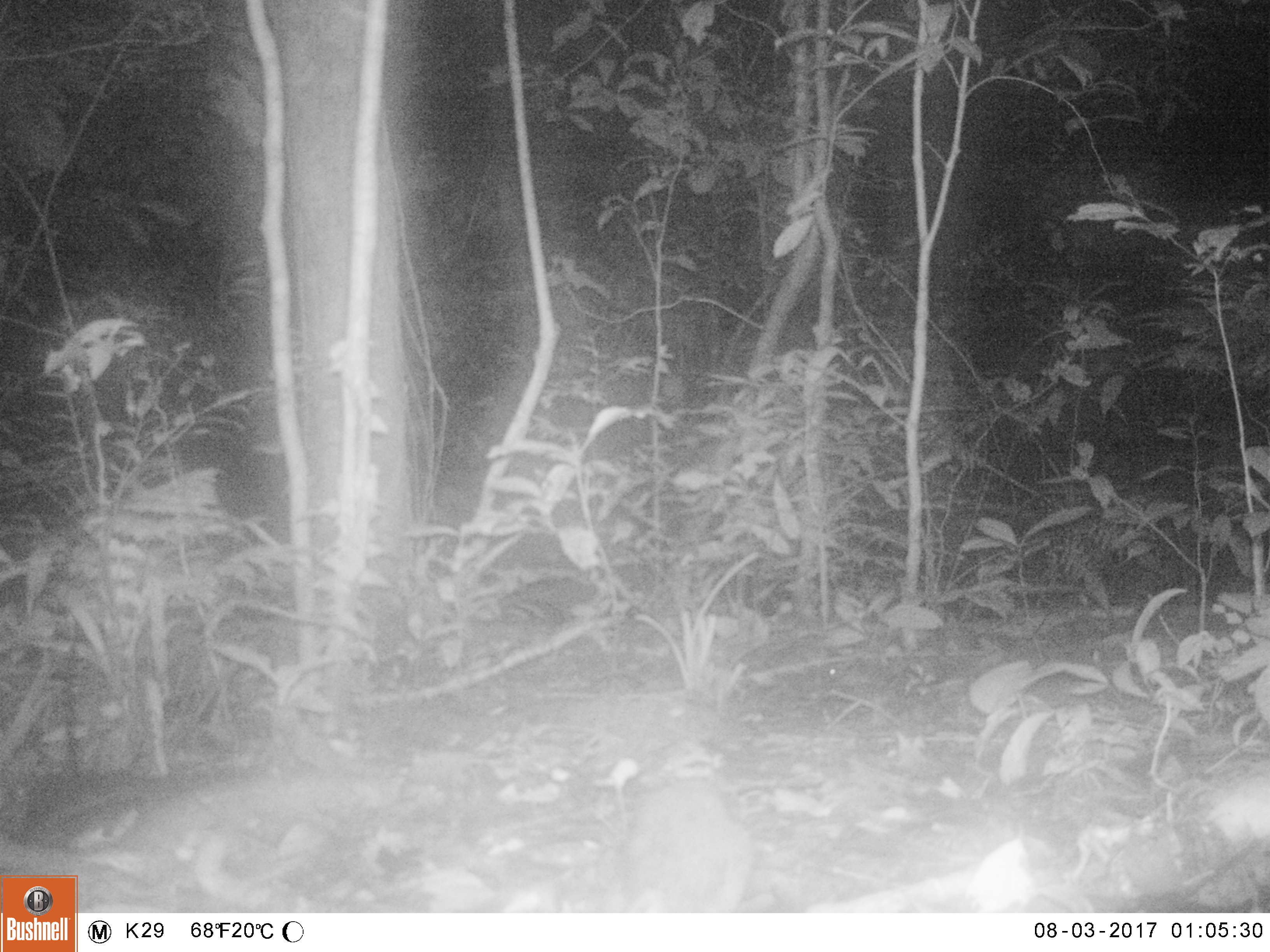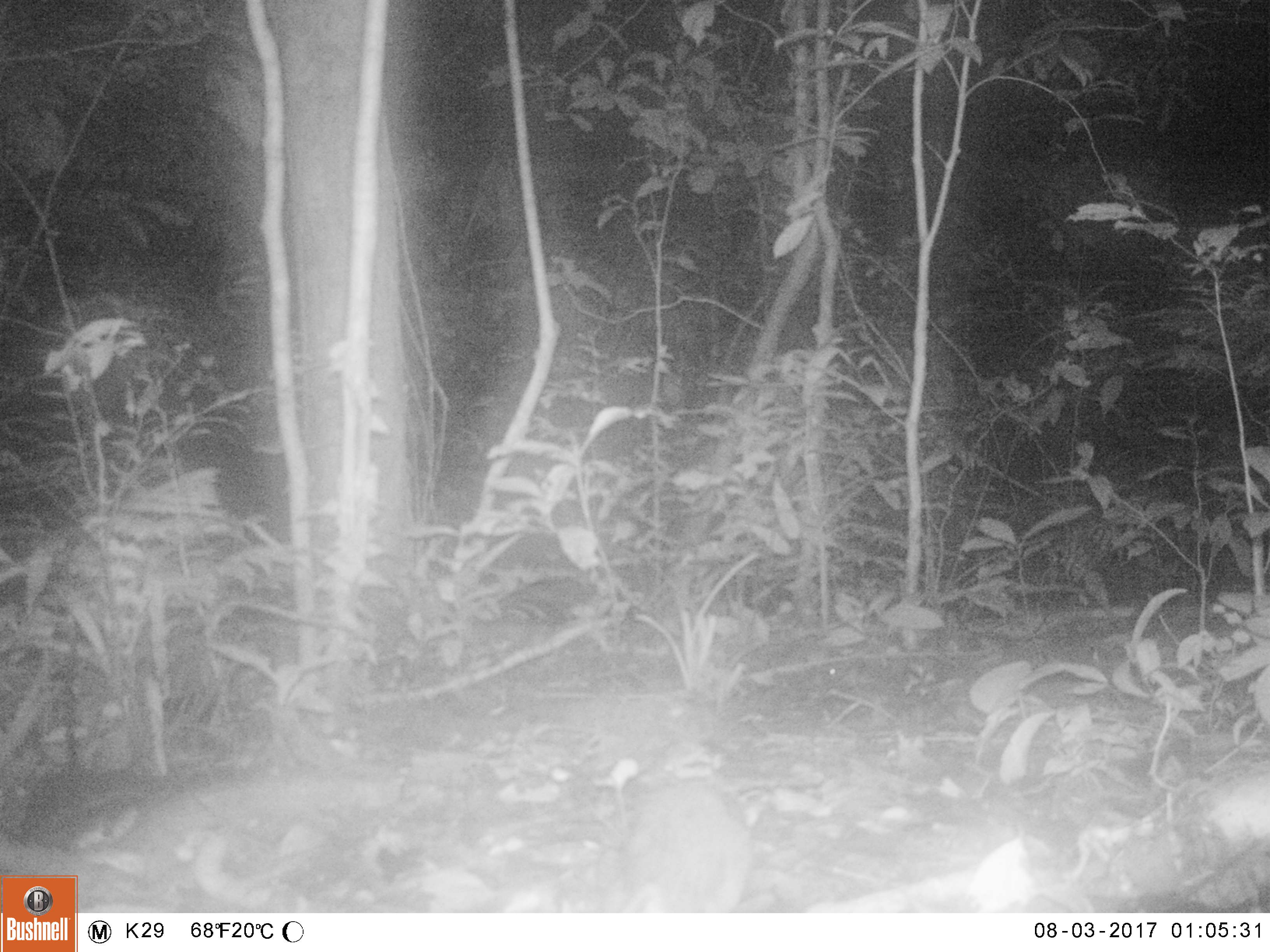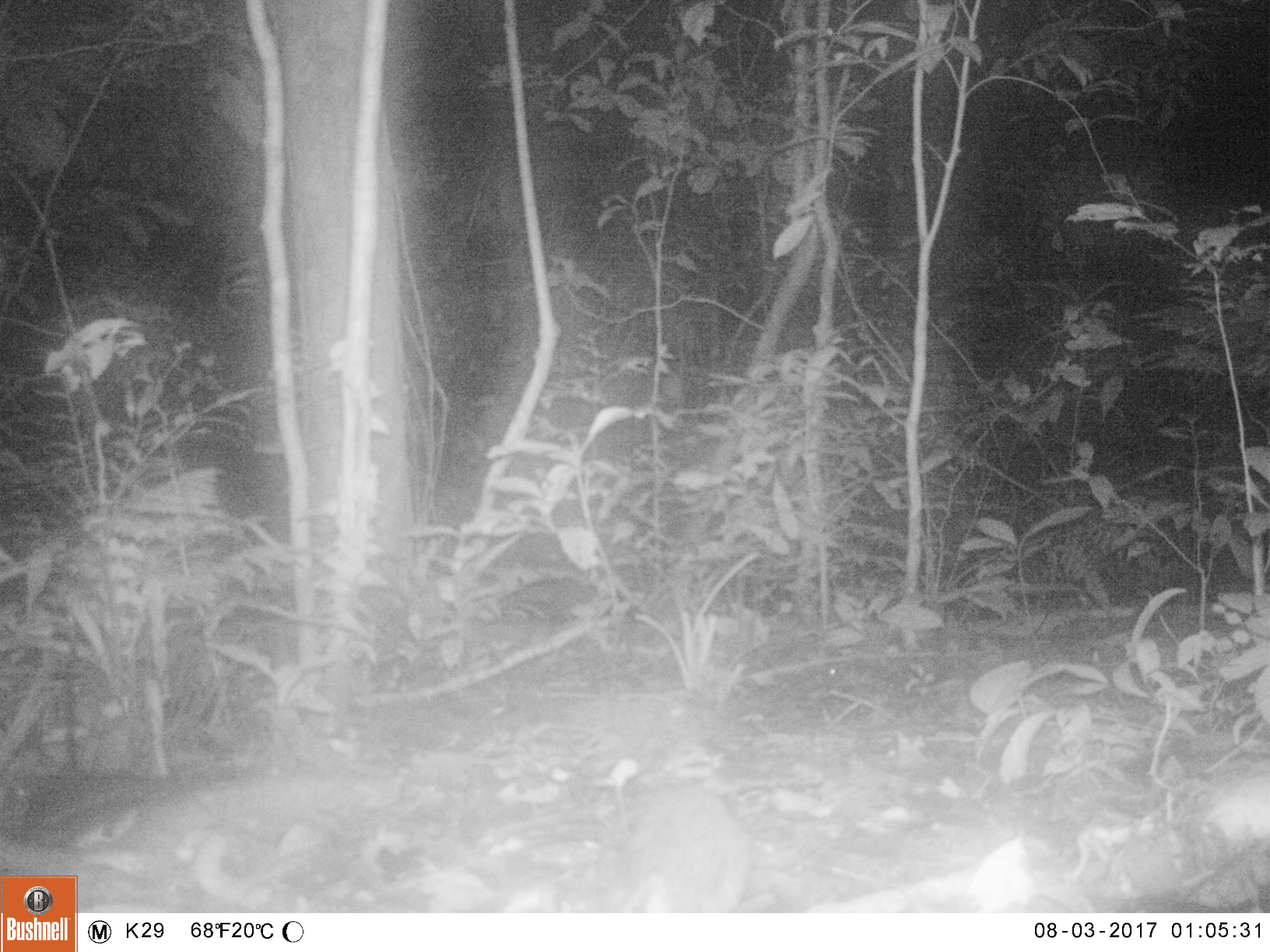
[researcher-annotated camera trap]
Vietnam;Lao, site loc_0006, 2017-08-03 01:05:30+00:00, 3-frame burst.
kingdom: Animalia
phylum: Chordata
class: Mammalia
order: Rodentia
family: Muridae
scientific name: Muridae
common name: old-world mice and rats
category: unidentified murid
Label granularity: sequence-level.